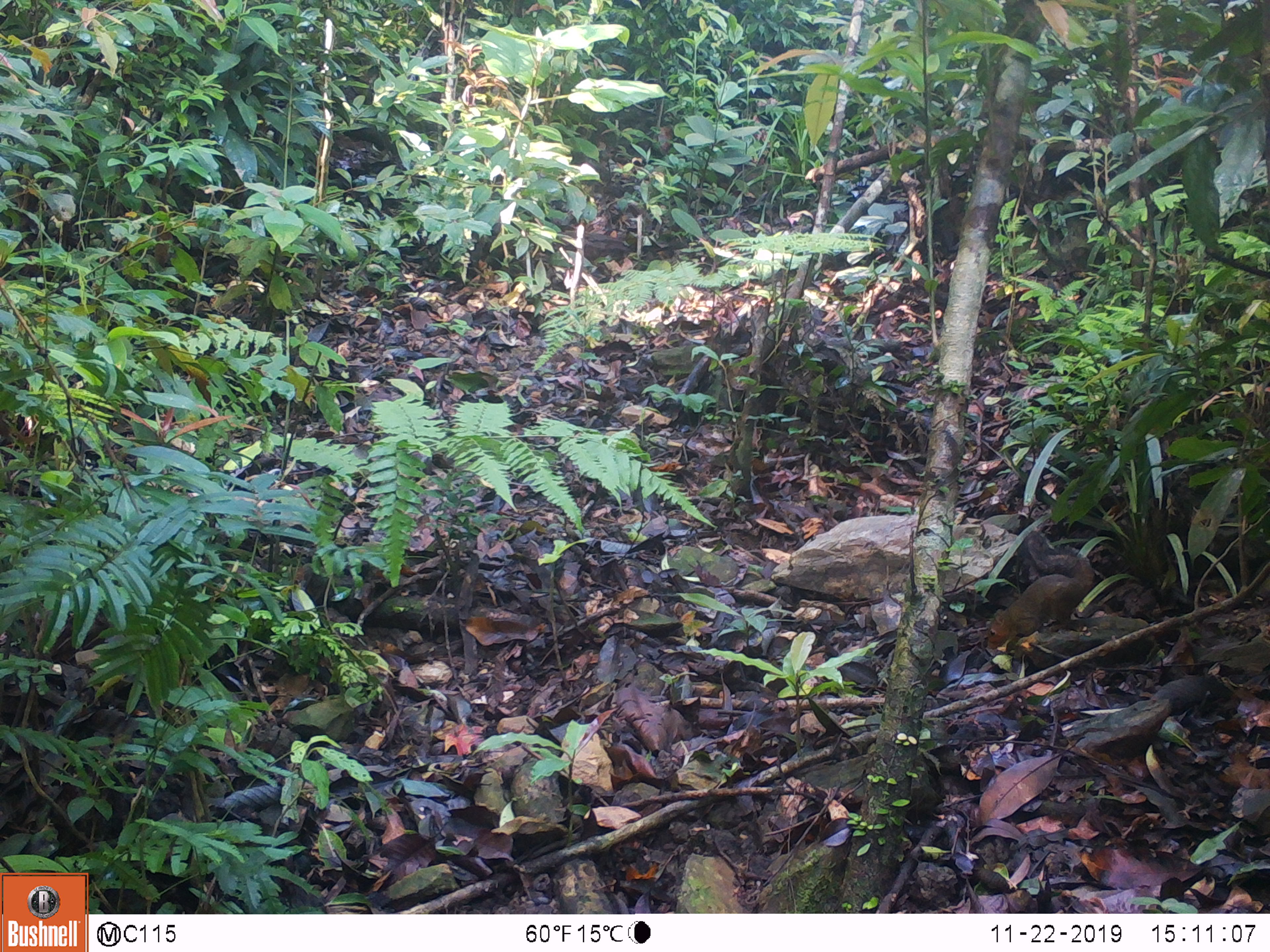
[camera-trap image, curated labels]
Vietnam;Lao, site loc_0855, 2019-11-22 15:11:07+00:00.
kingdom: Animalia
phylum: Chordata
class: Mammalia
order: Rodentia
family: Sciuridae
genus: Dremomys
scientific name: Dremomys rufigenis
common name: red-cheeked squirrel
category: red cheeked squirrel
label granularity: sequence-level